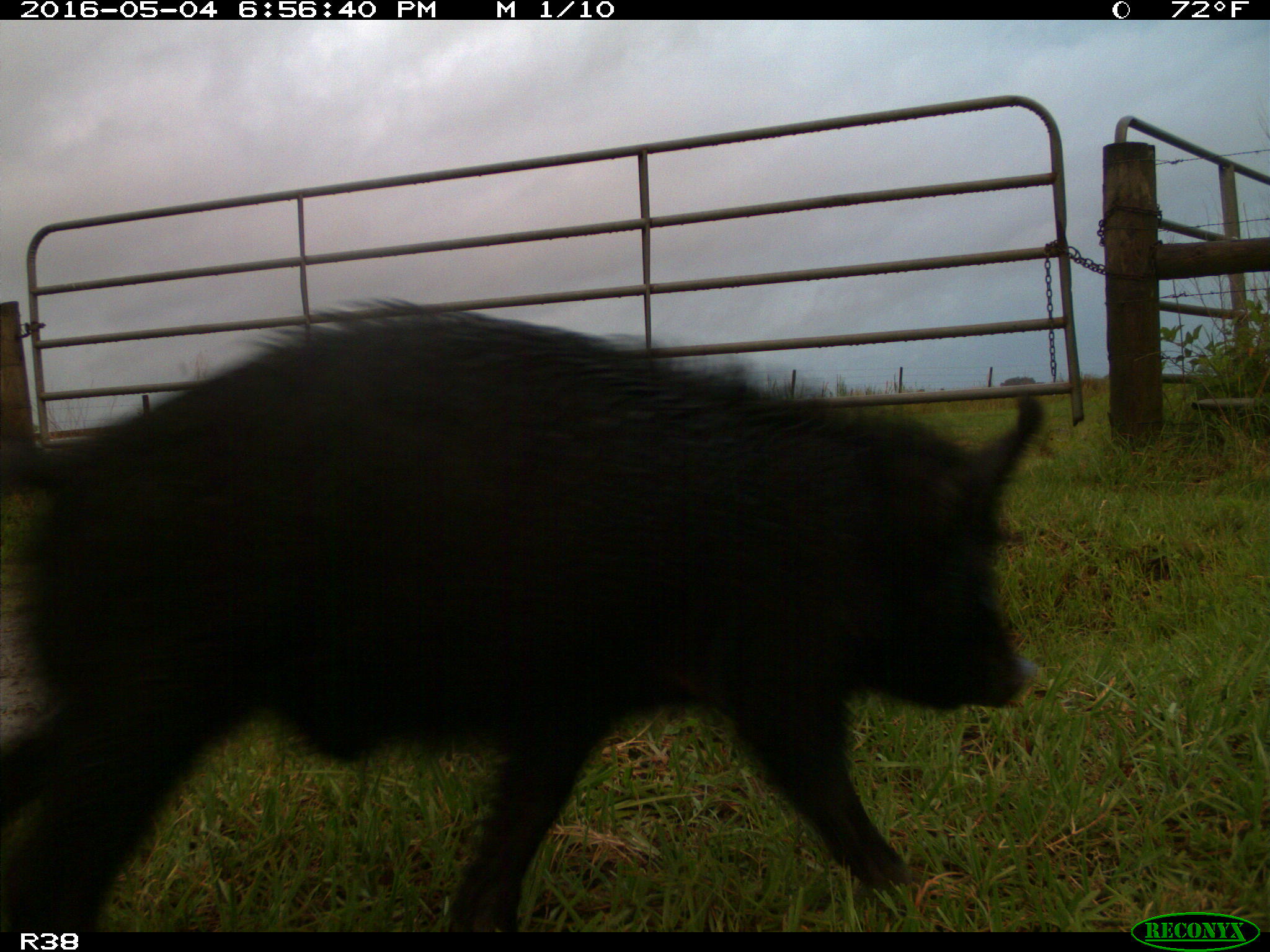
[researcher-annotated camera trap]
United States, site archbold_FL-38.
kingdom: Animalia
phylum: Chordata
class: Mammalia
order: Artiodactyla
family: Suidae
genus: Sus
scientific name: Sus scrofa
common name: wild boar